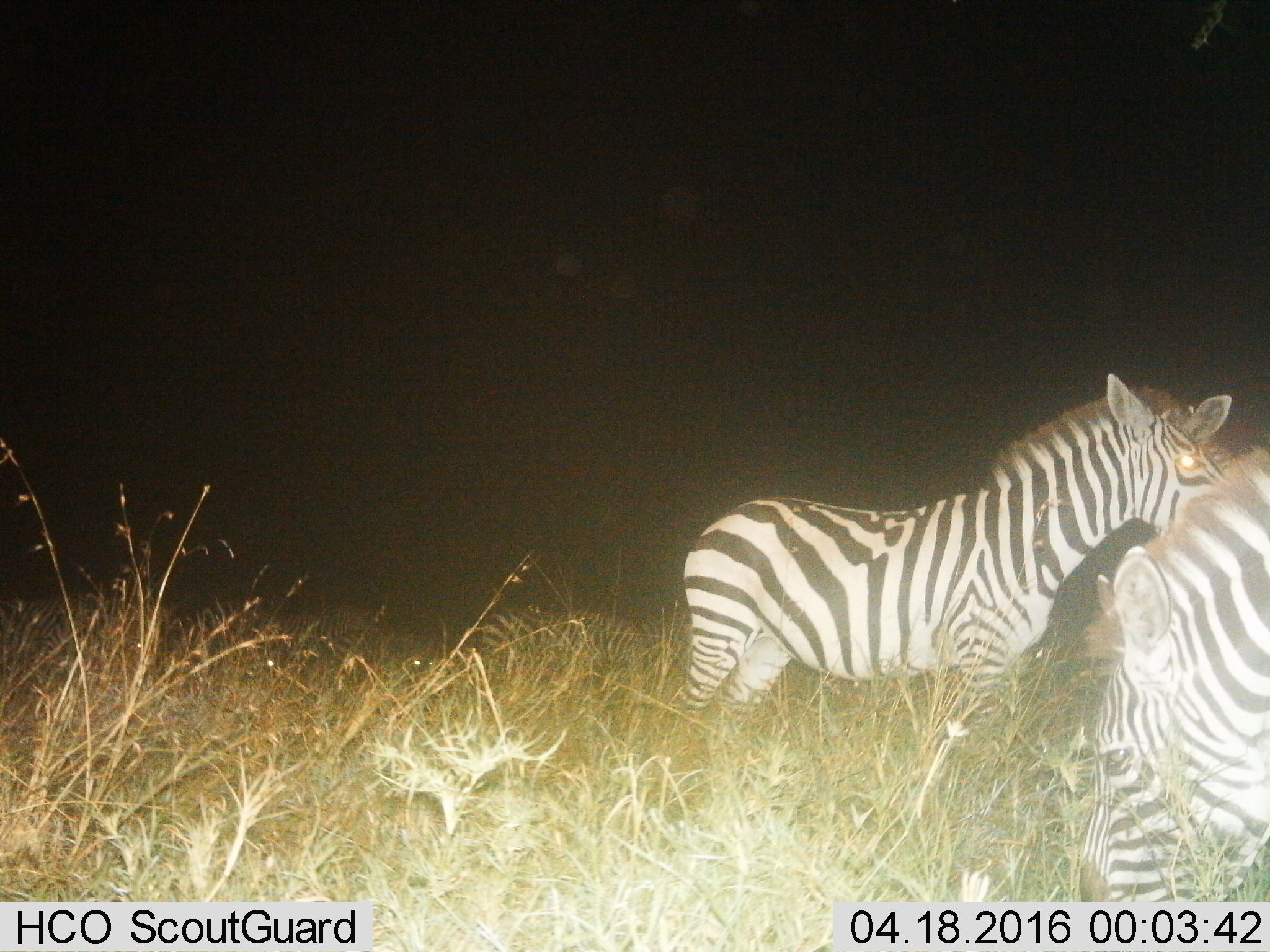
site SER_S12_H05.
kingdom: Animalia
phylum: Chordata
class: Mammalia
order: Perissodactyla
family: Equidae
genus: Equus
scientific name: Equus quagga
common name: plains zebra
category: zebraplains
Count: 2.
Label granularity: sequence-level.